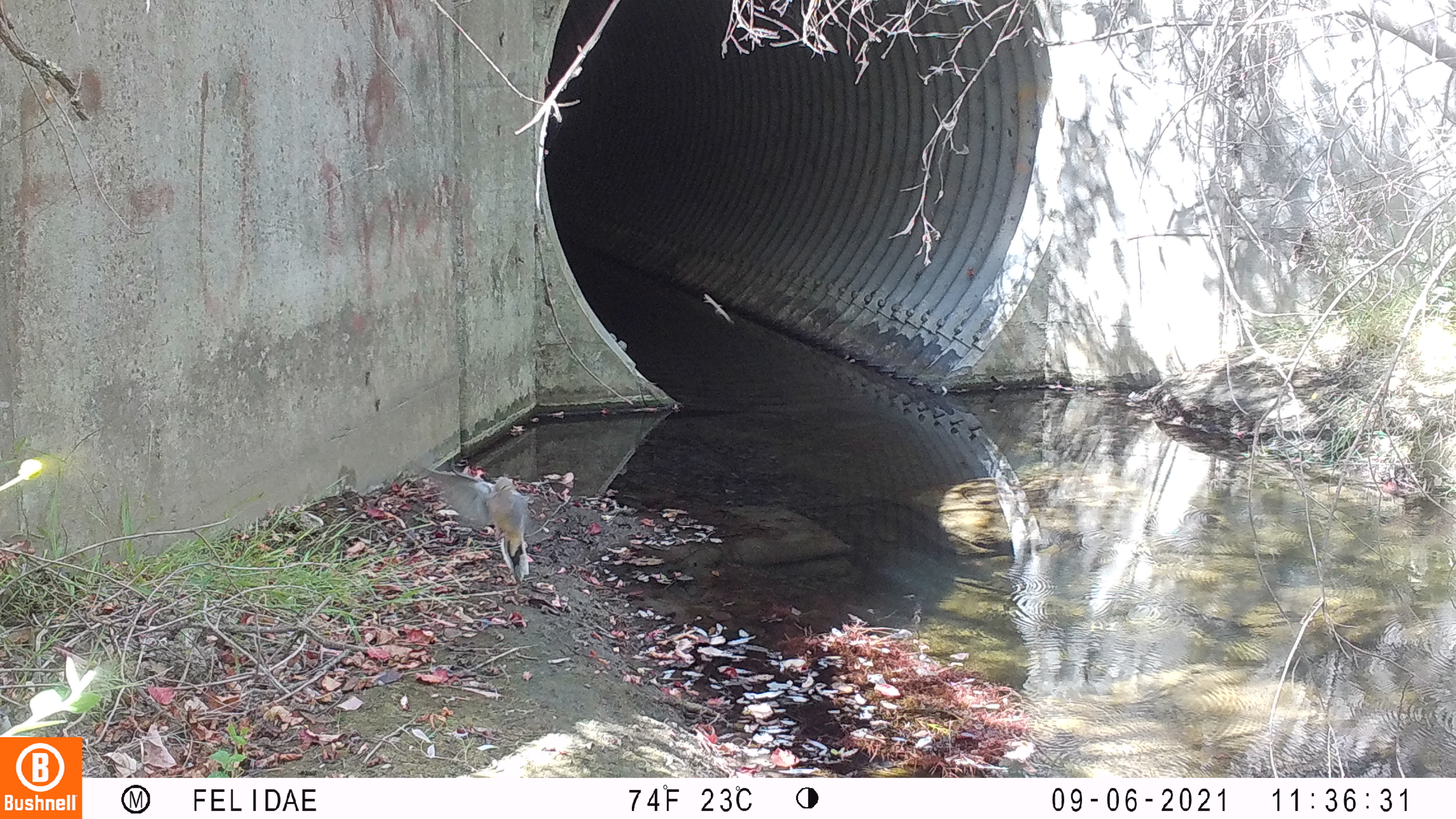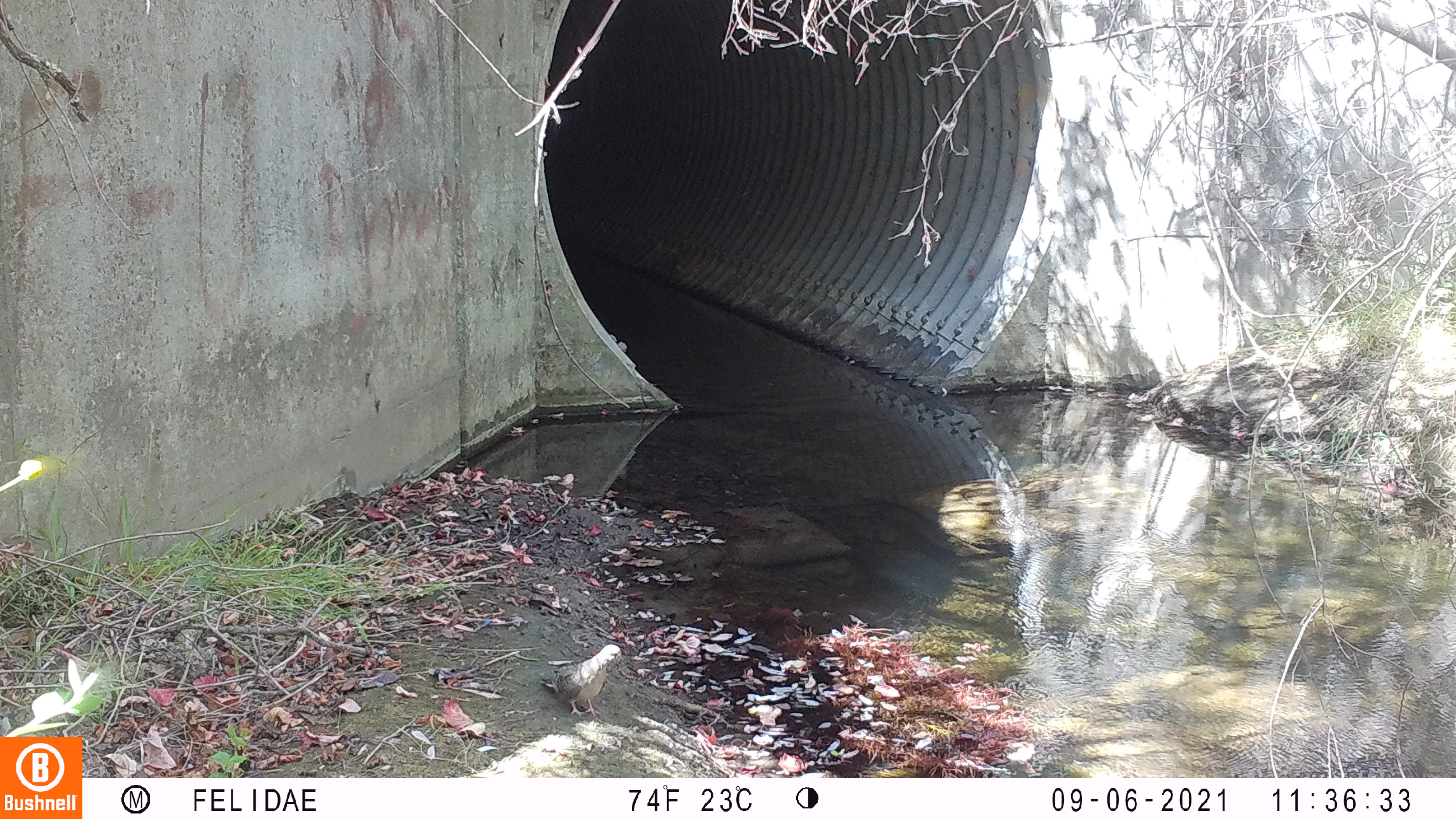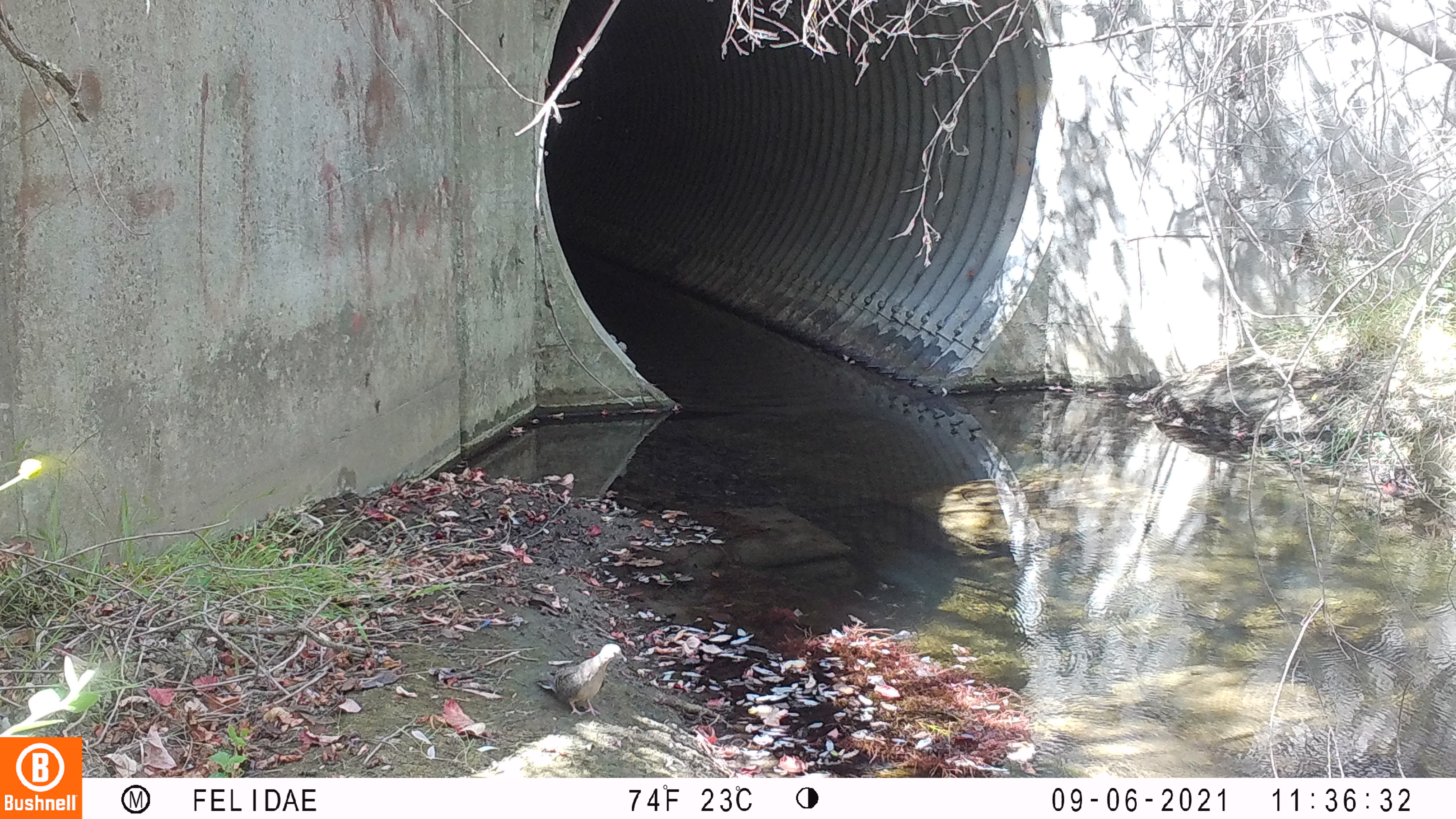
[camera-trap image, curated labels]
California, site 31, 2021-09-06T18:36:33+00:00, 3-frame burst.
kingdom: Animalia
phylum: Chordata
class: Aves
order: Columbiformes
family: Columbidae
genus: Patagioenas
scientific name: Patagioenas fasciata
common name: northern band-tailed pigeon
Northern band-tailed pigeon (Patagioenas fasciata).